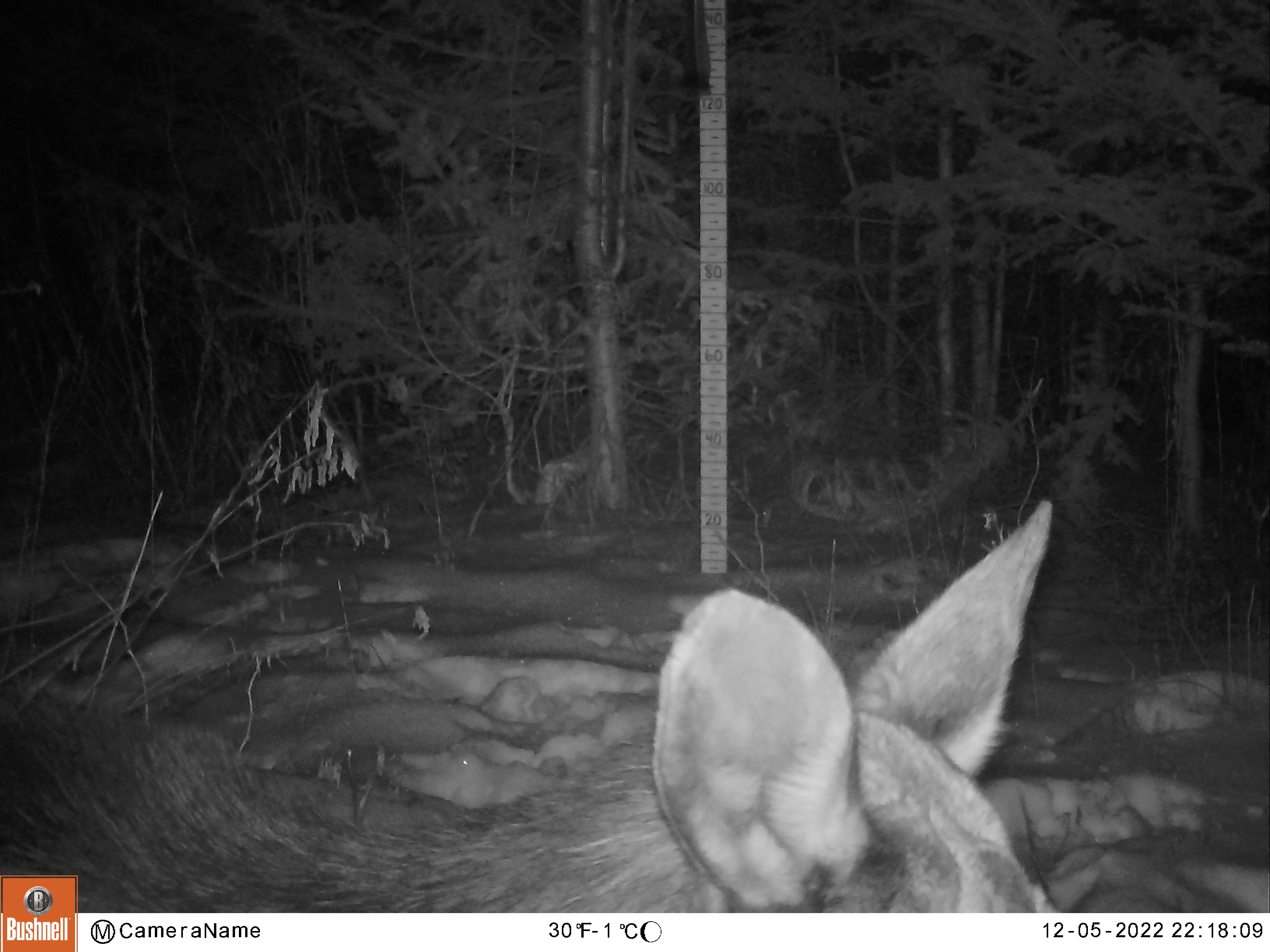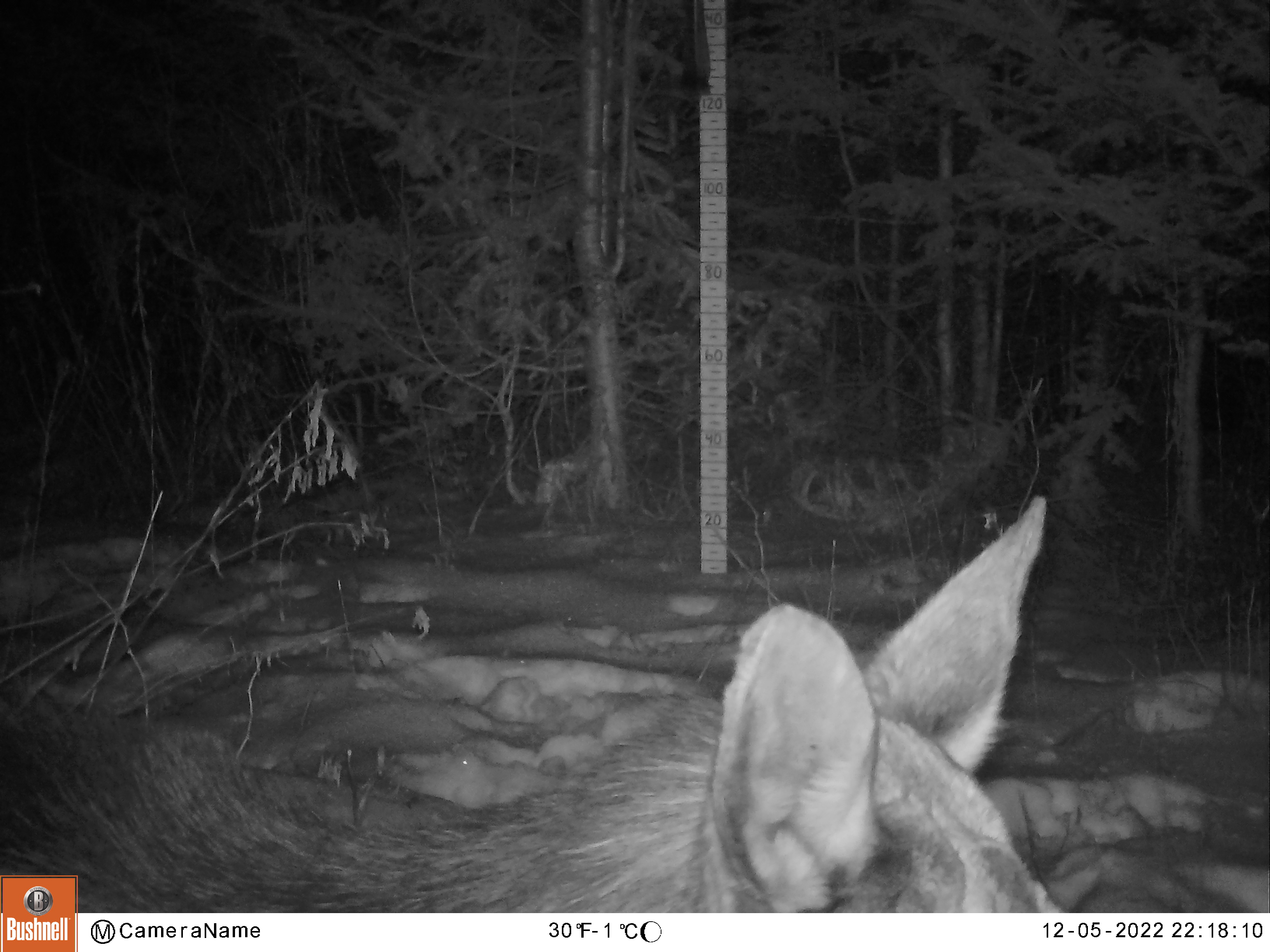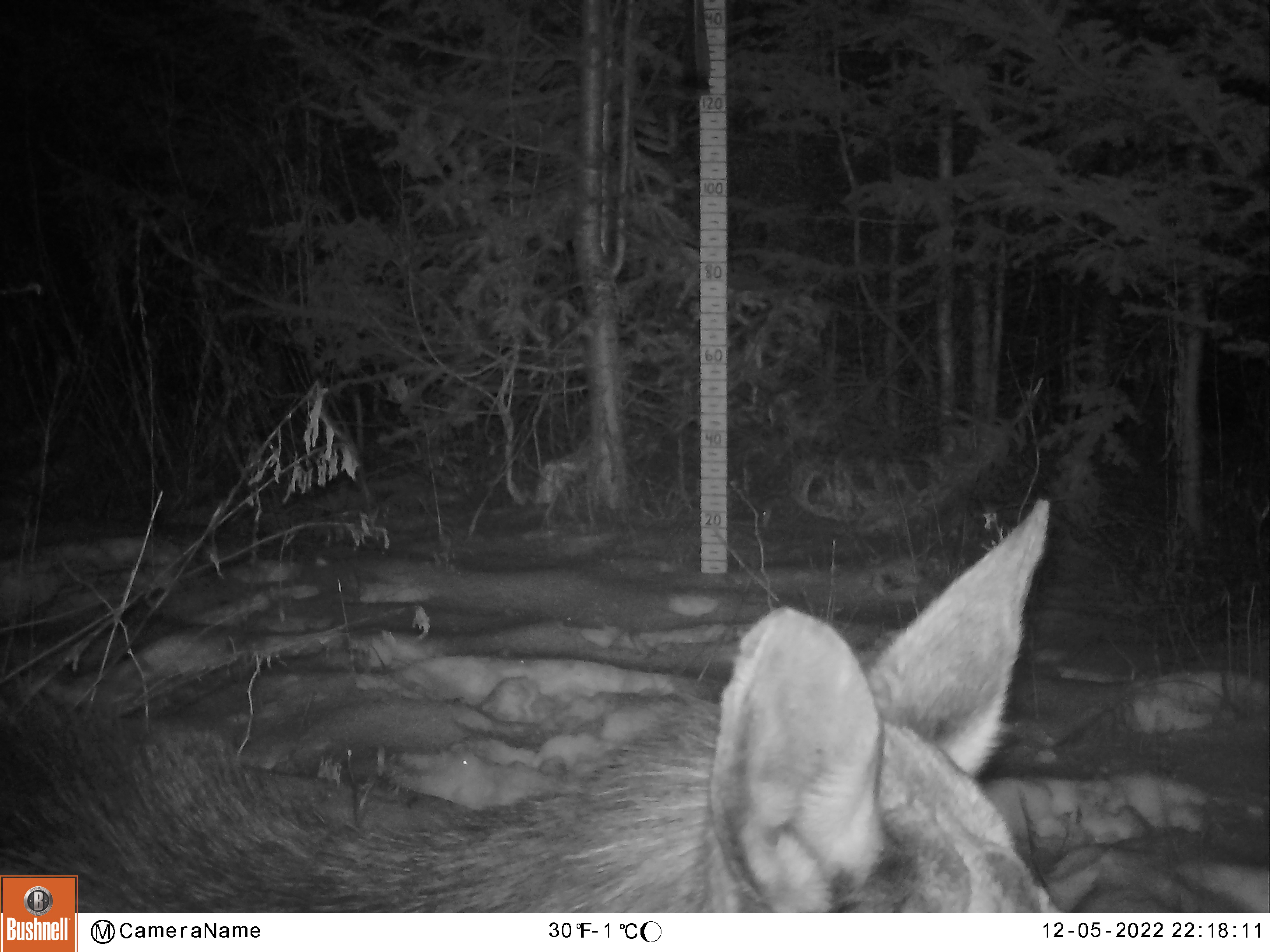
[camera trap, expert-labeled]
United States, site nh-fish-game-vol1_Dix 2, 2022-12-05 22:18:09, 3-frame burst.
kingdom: Animalia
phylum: Chordata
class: Mammalia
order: Artiodactyla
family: Cervidae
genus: Alces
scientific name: Alces alces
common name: moose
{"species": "moose (Alces alces)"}